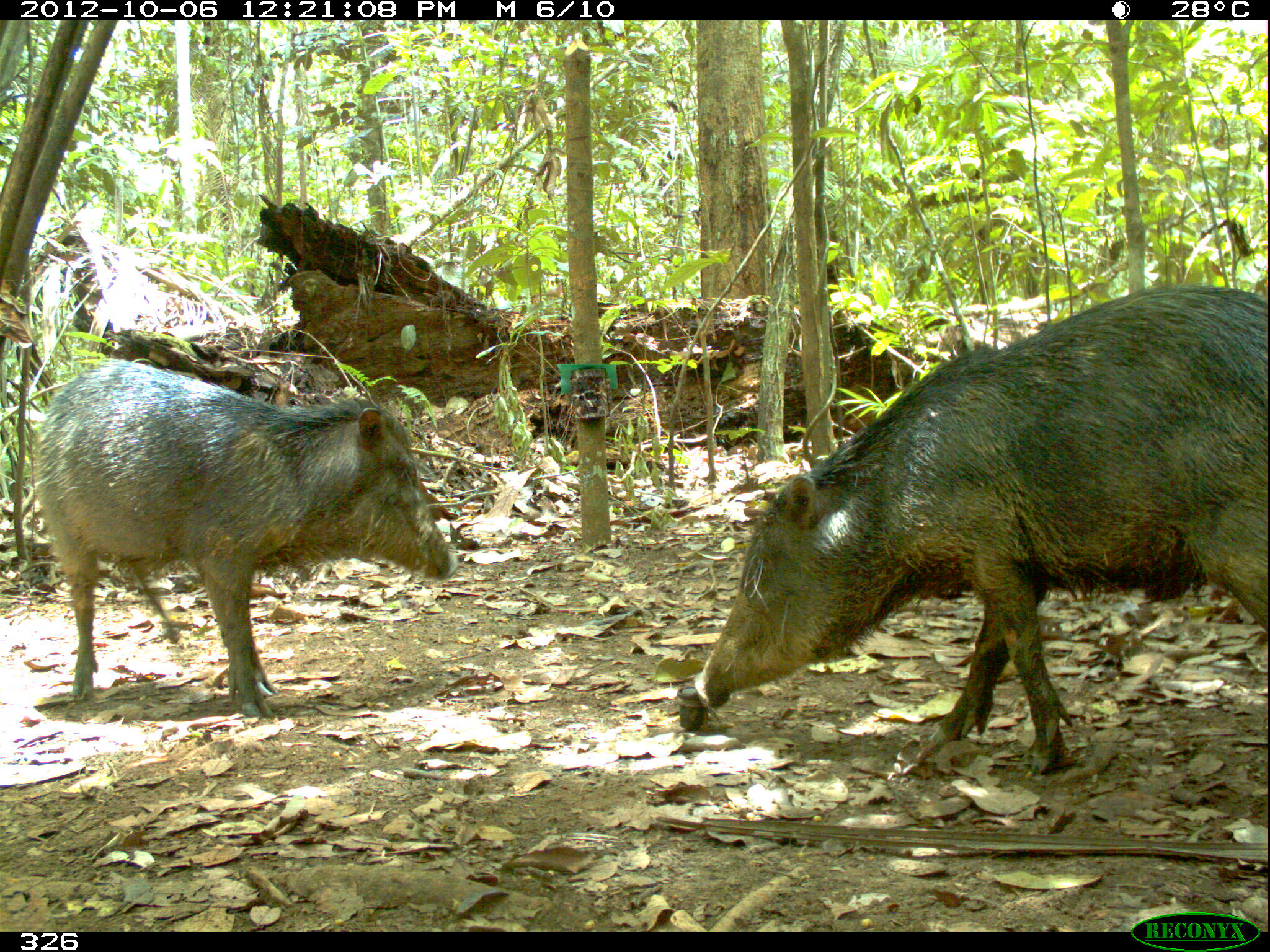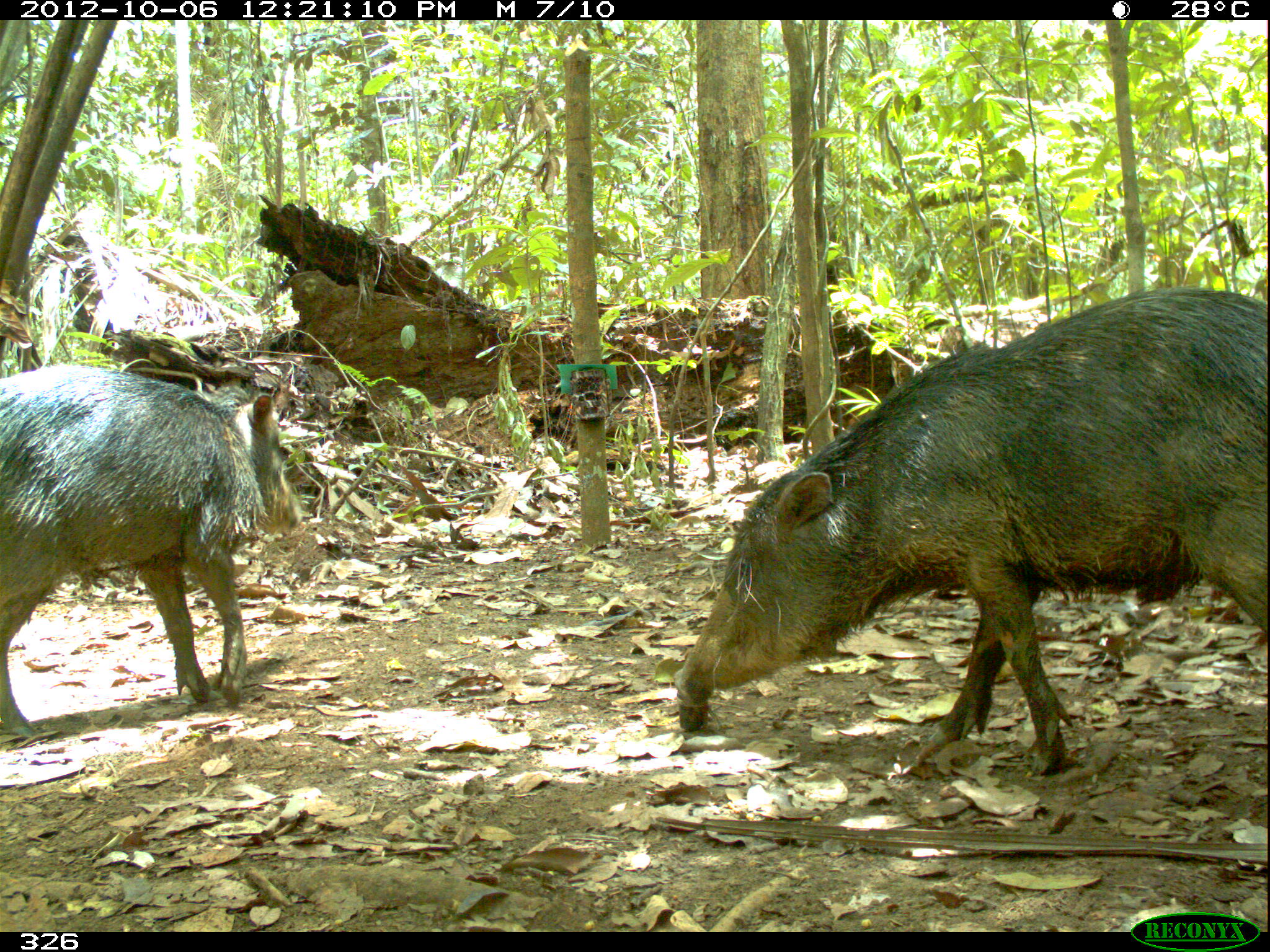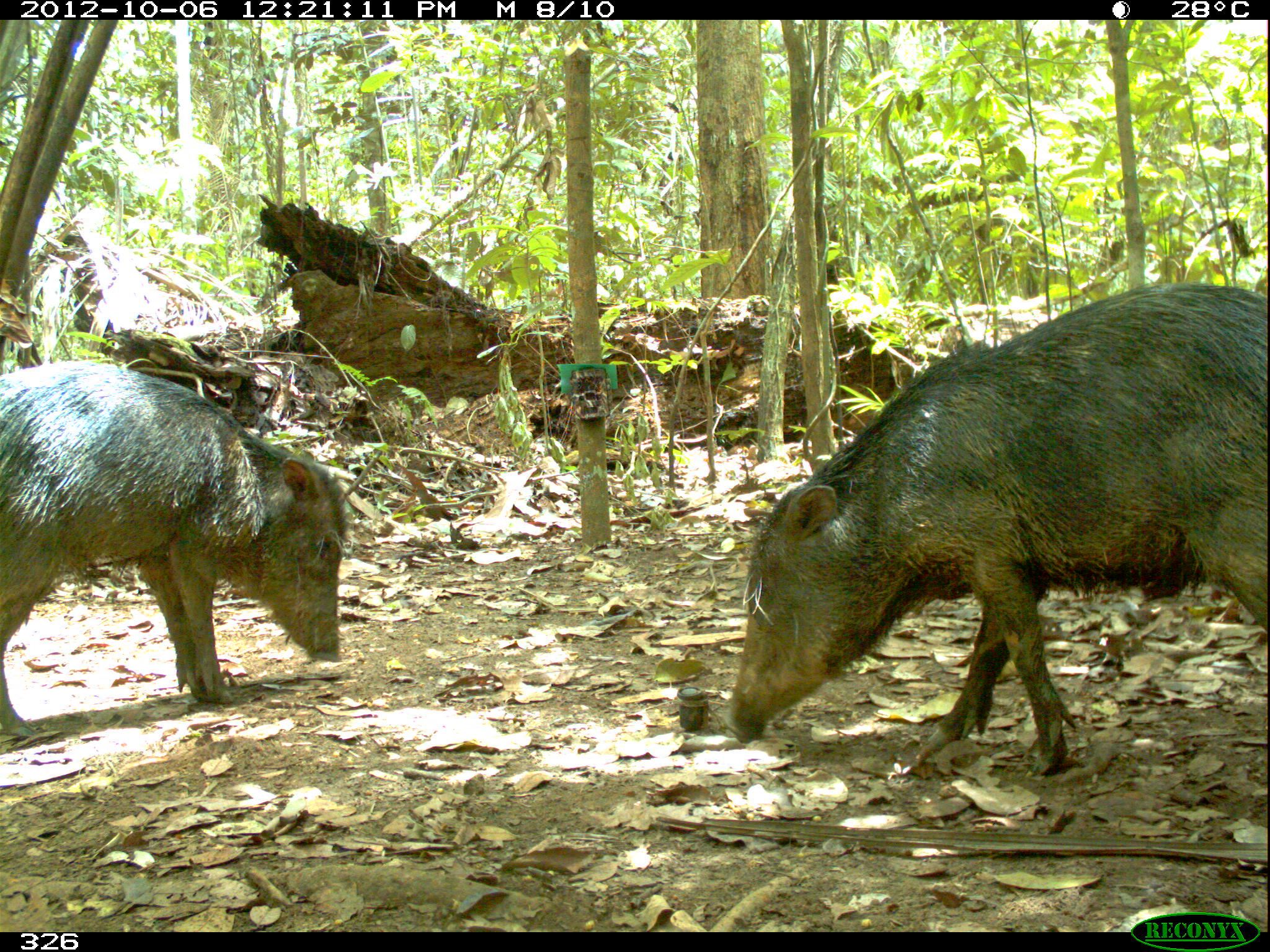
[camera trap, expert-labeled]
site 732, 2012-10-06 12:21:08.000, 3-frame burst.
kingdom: Animalia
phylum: Chordata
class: Mammalia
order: Artiodactyla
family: Tayassuidae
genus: Tayassu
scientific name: Tayassu pecari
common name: white-lipped peccary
Tayassu pecari (white-lipped peccary).